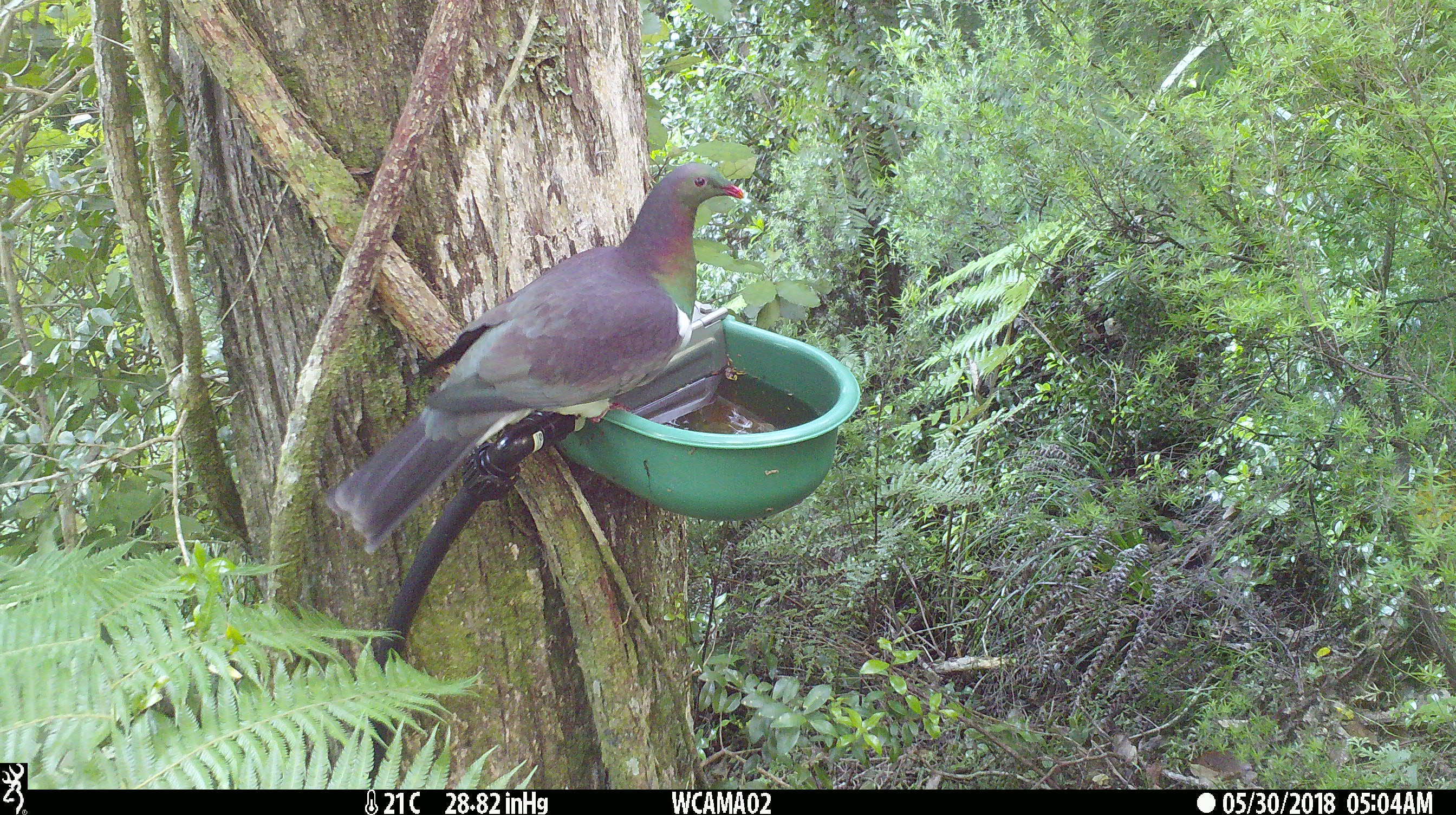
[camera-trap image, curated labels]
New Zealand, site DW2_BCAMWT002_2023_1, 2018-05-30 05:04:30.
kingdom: Animalia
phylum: Chordata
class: Aves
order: Columbiformes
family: Columbidae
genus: Hemiphaga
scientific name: Hemiphaga novaeseelandiae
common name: new zealand pigeon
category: kereru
Kereru (new zealand pigeon) (Hemiphaga novaeseelandiae).